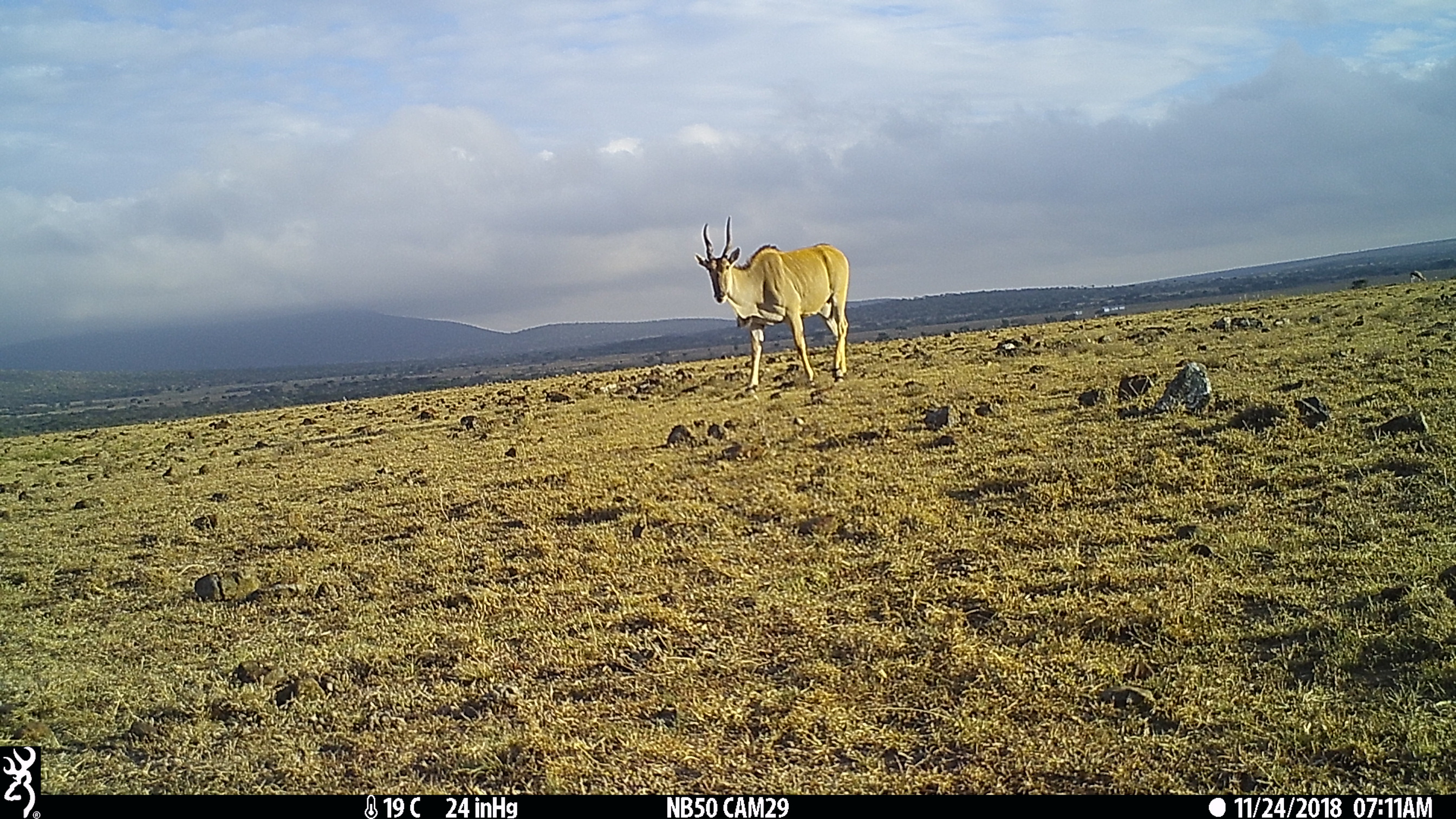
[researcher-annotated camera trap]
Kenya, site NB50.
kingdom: Animalia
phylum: Chordata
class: Mammalia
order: Artiodactyla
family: Bovidae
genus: Tragelaphus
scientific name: Tragelaphus oryx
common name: eland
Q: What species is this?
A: Eland (Tragelaphus oryx).